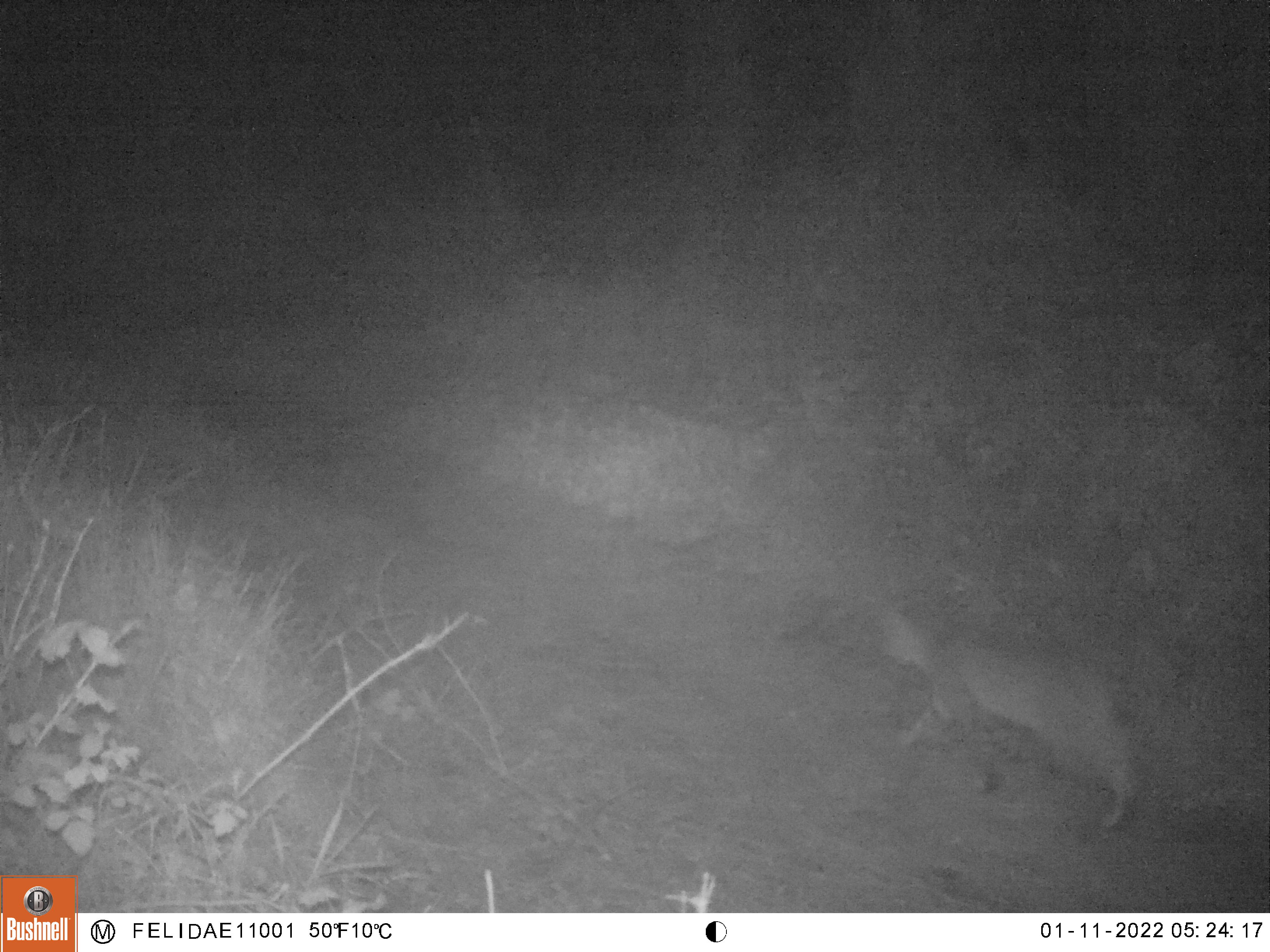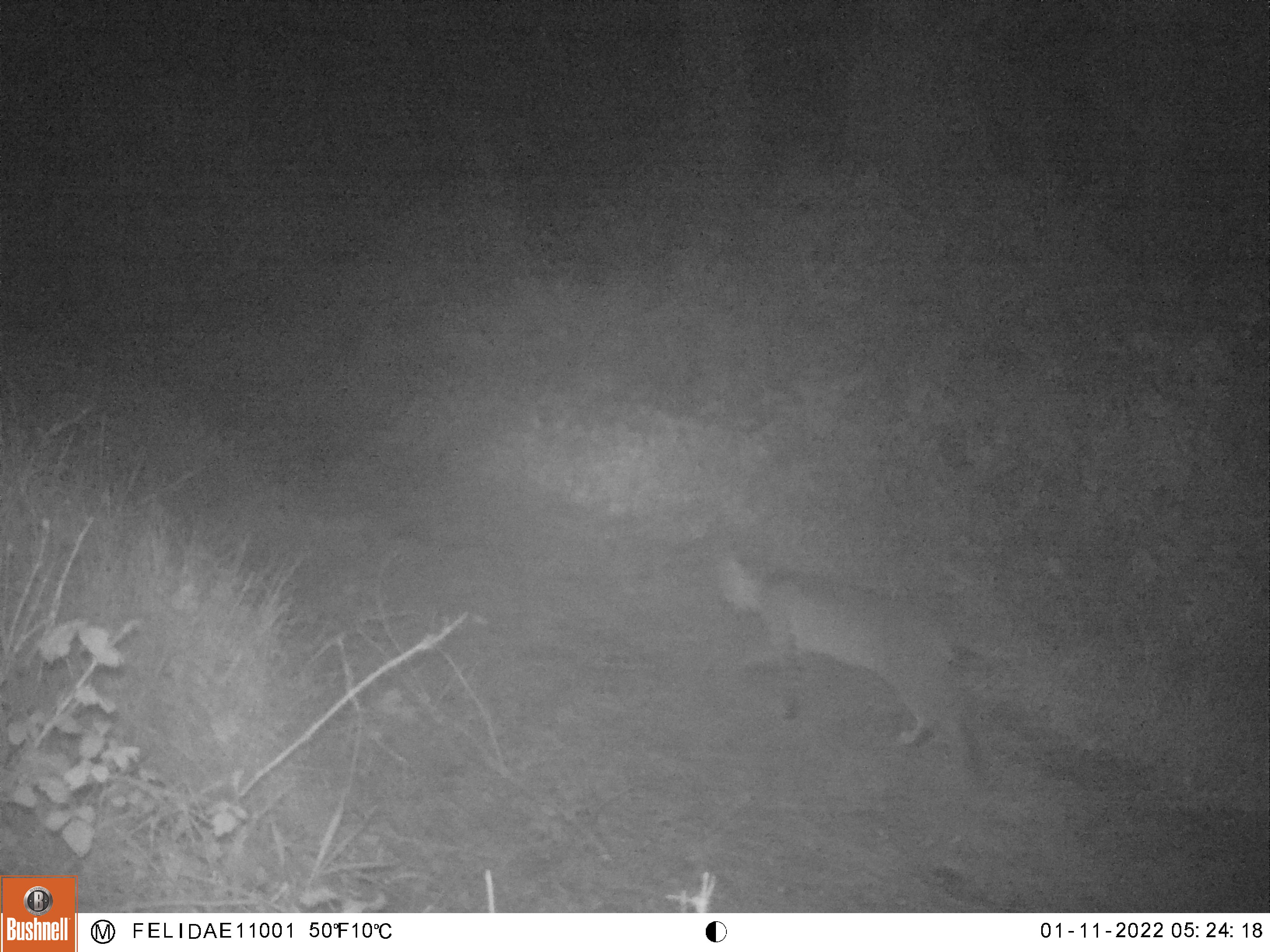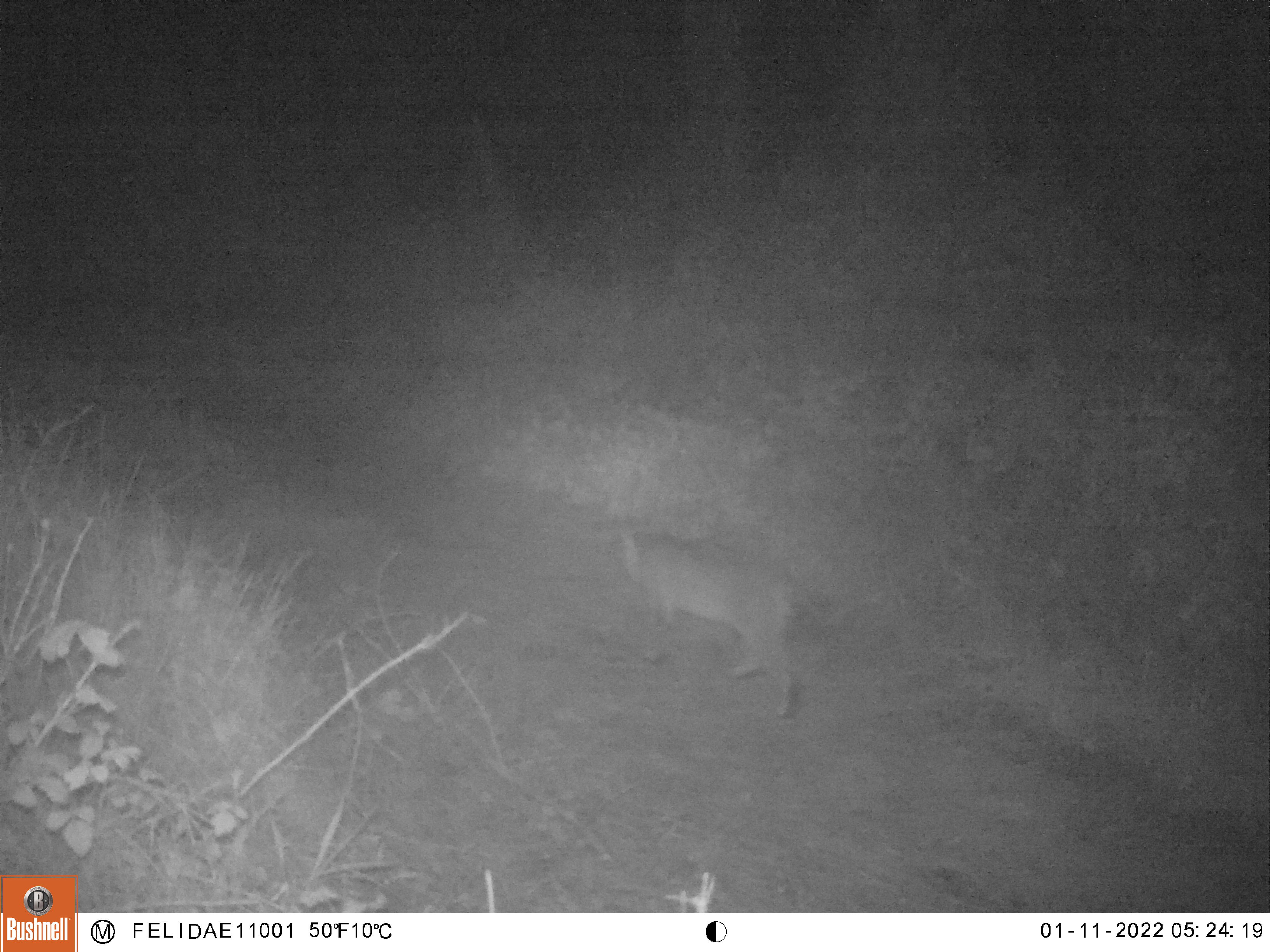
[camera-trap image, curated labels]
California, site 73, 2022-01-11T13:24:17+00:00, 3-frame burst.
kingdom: Animalia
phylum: Chordata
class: Mammalia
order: Carnivora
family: Felidae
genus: Lynx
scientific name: Lynx rufus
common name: bobcat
Bobcat (Lynx rufus).